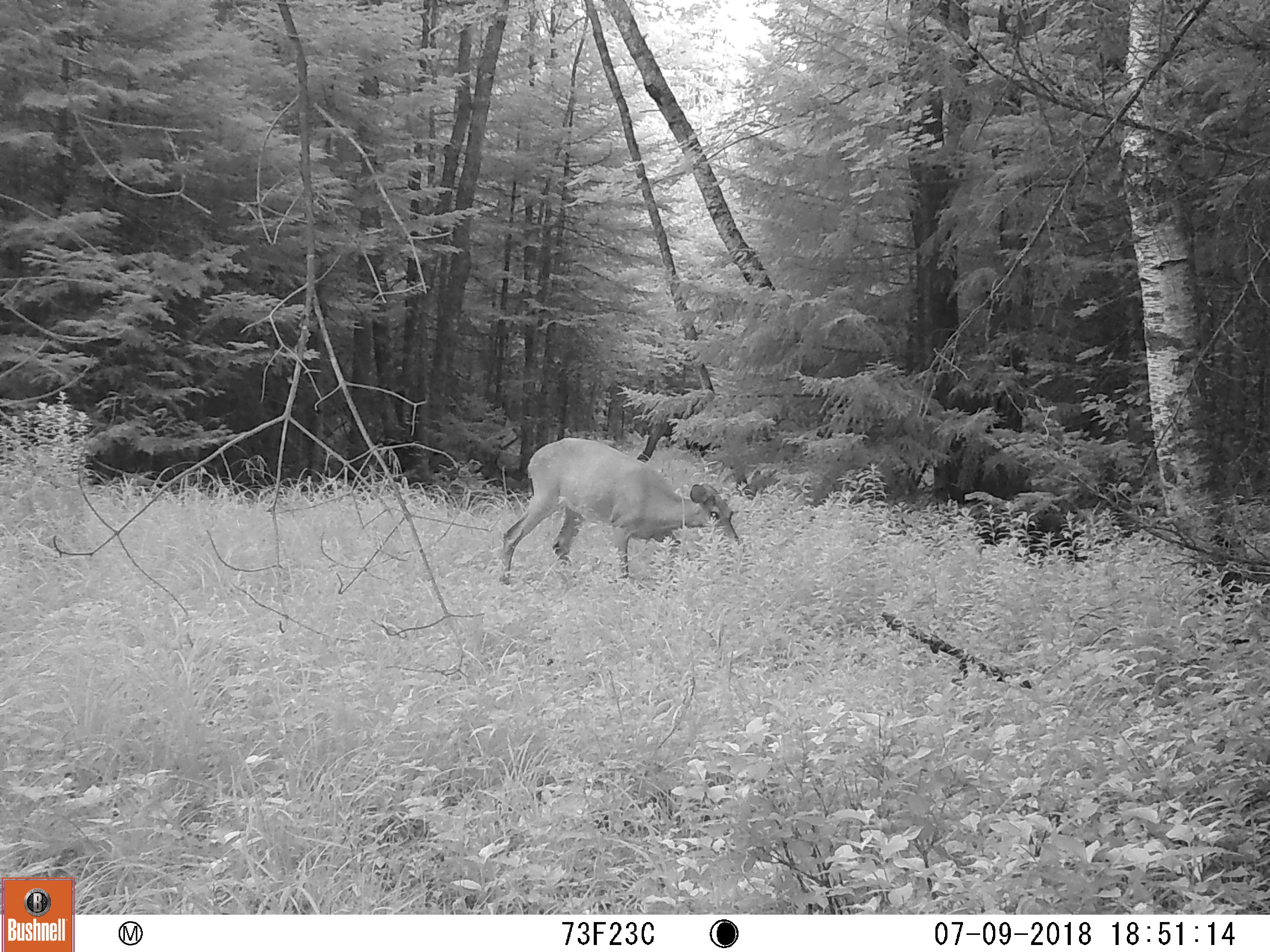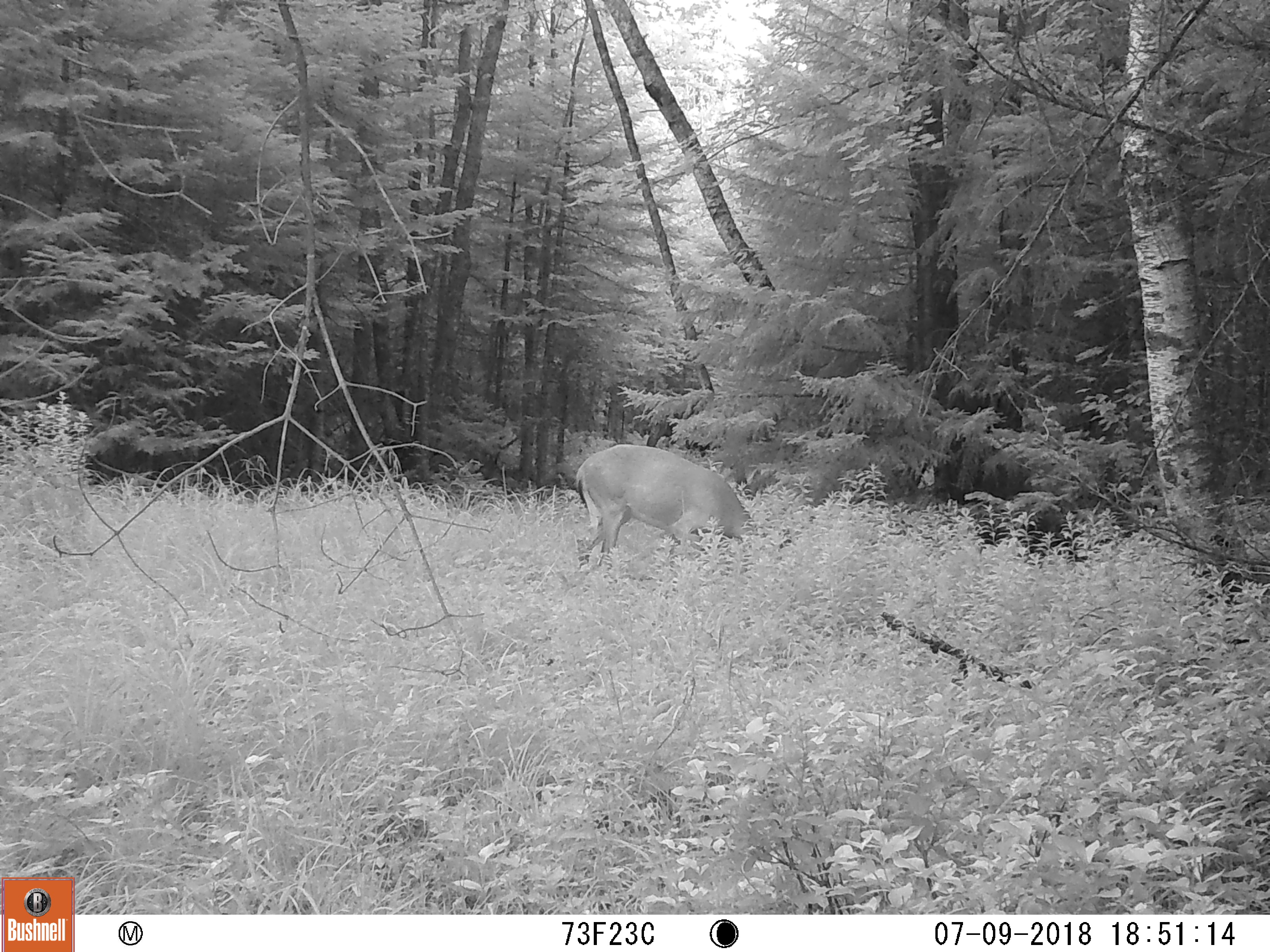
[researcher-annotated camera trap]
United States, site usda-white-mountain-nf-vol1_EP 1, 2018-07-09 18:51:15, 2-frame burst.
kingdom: Animalia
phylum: Chordata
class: Mammalia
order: Artiodactyla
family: Cervidae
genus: Odocoileus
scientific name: Odocoileus virginianus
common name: white-tailed deer